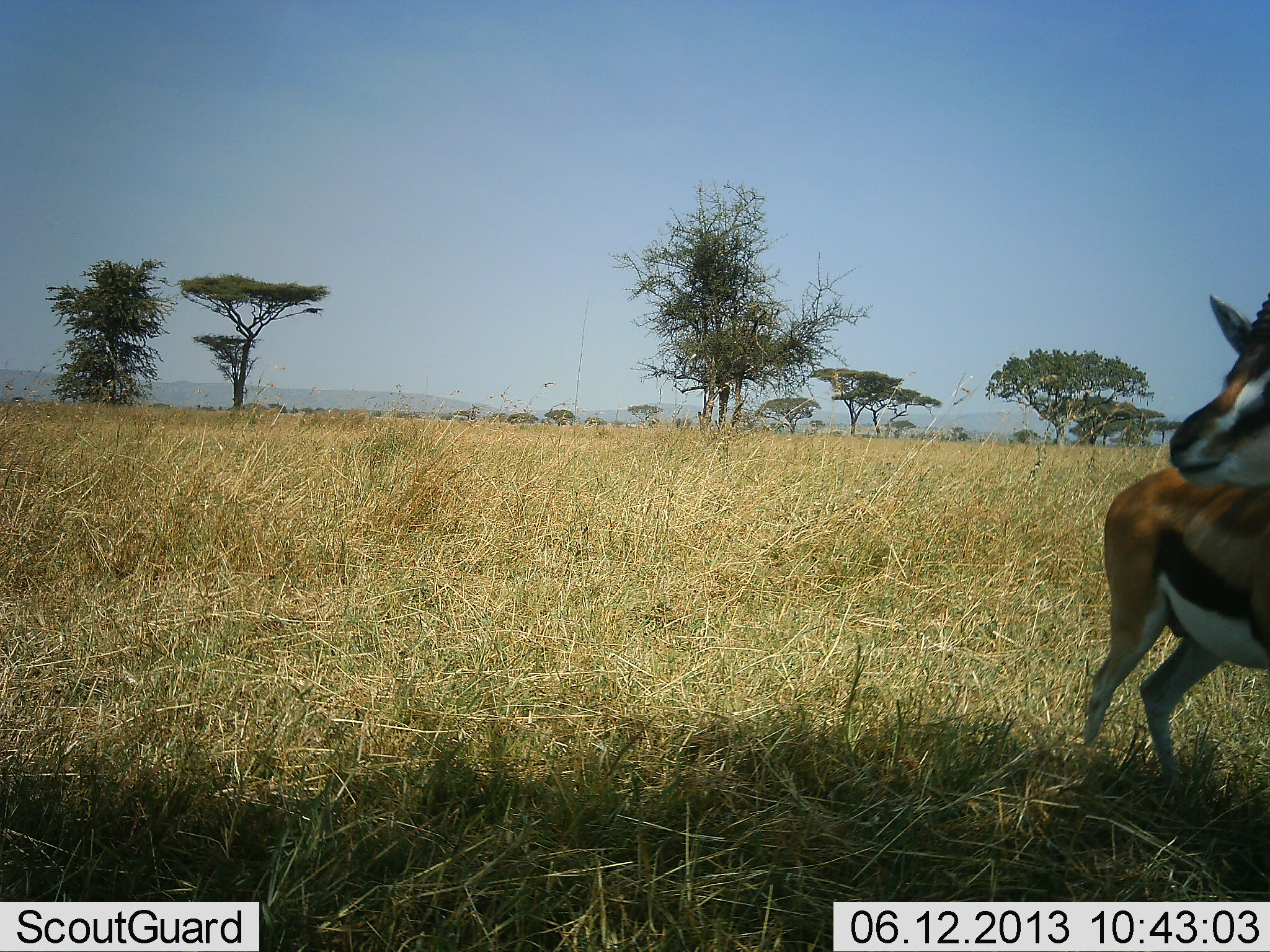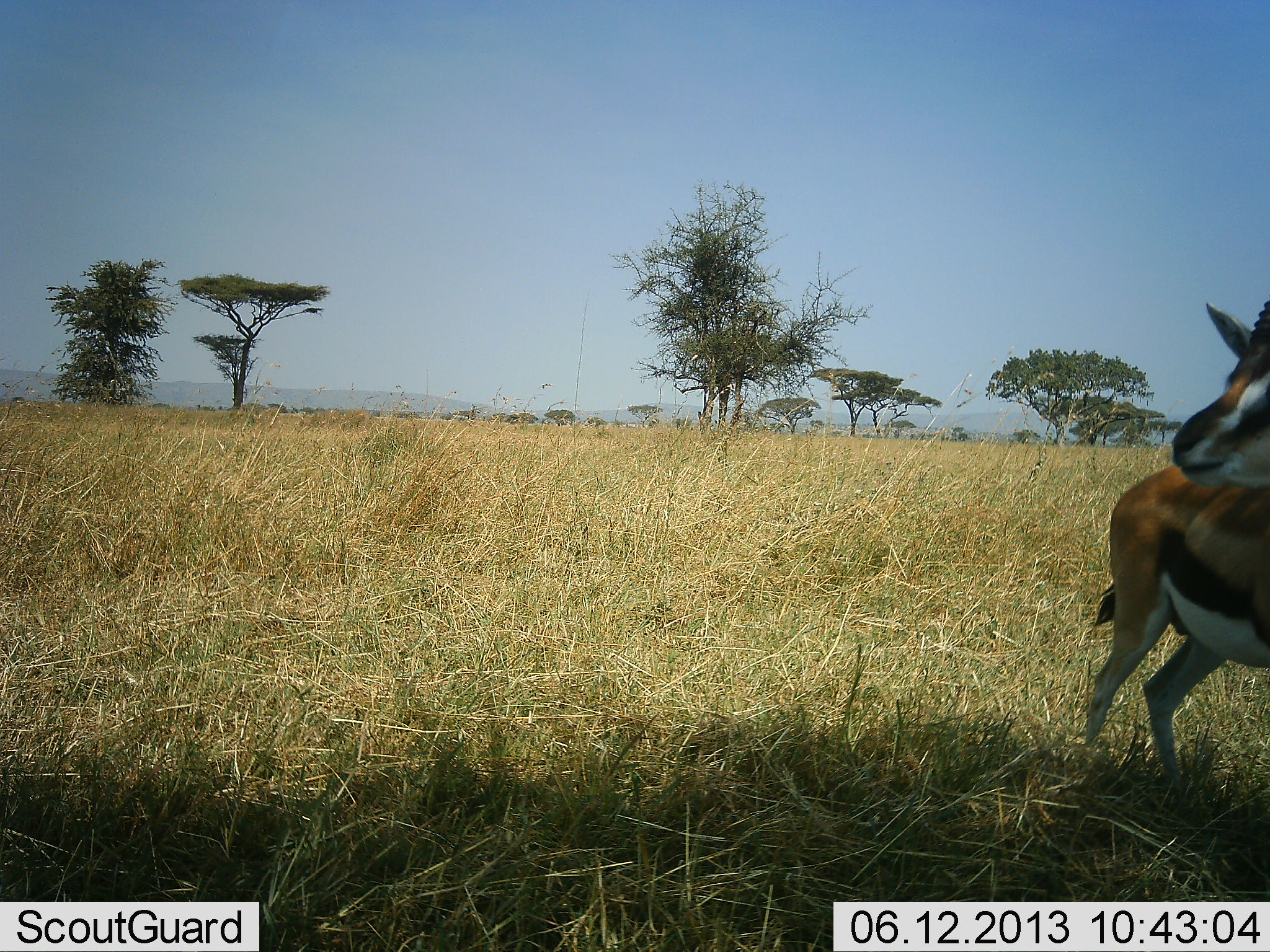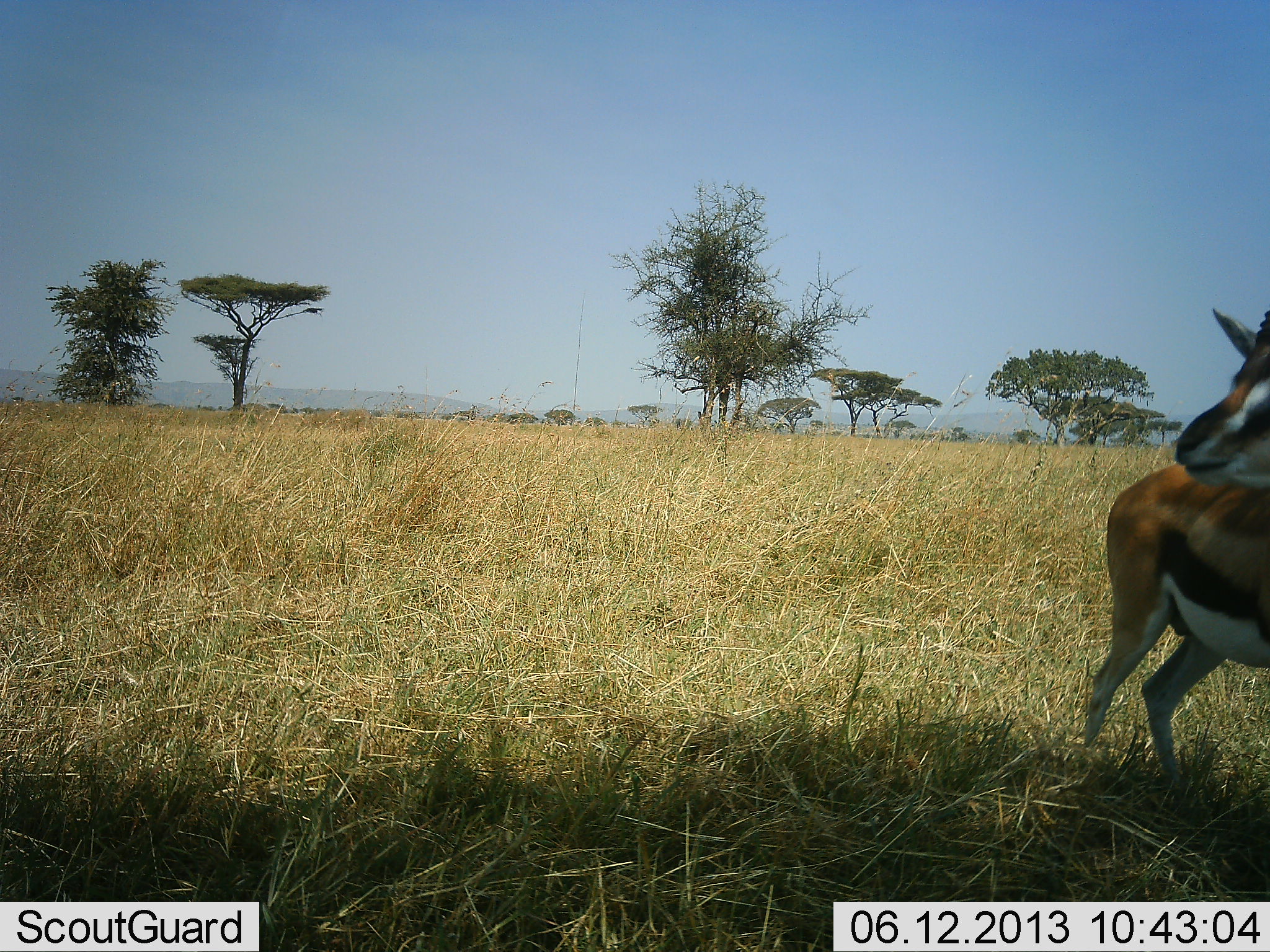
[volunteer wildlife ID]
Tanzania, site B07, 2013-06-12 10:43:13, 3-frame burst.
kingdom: Animalia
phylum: Chordata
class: Mammalia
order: Artiodactyla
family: Bovidae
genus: Eudorcas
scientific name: Eudorcas thomsonii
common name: thomson's gazelle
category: gazellethomsons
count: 1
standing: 80%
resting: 0%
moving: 20%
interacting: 0%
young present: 0%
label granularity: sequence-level